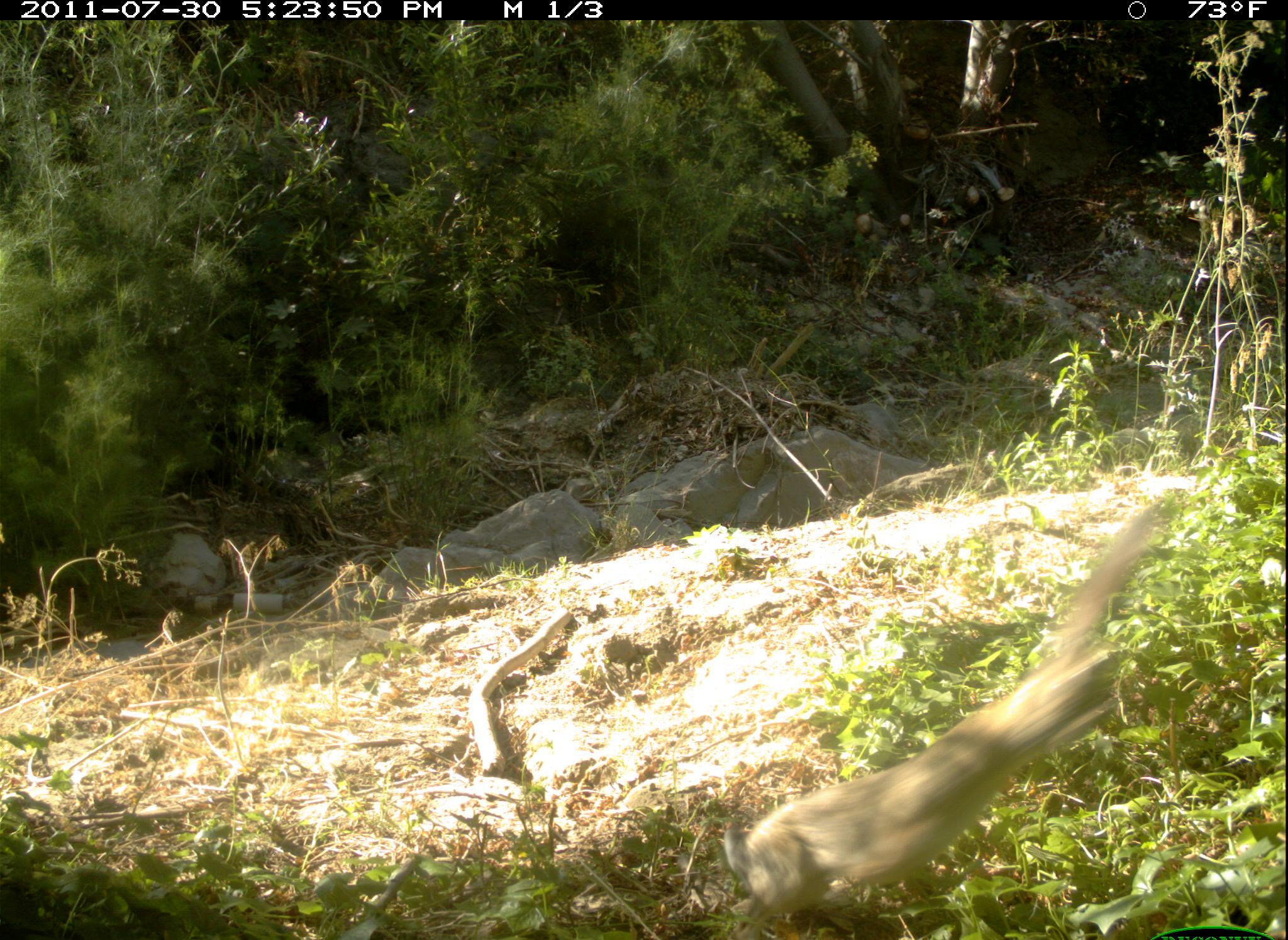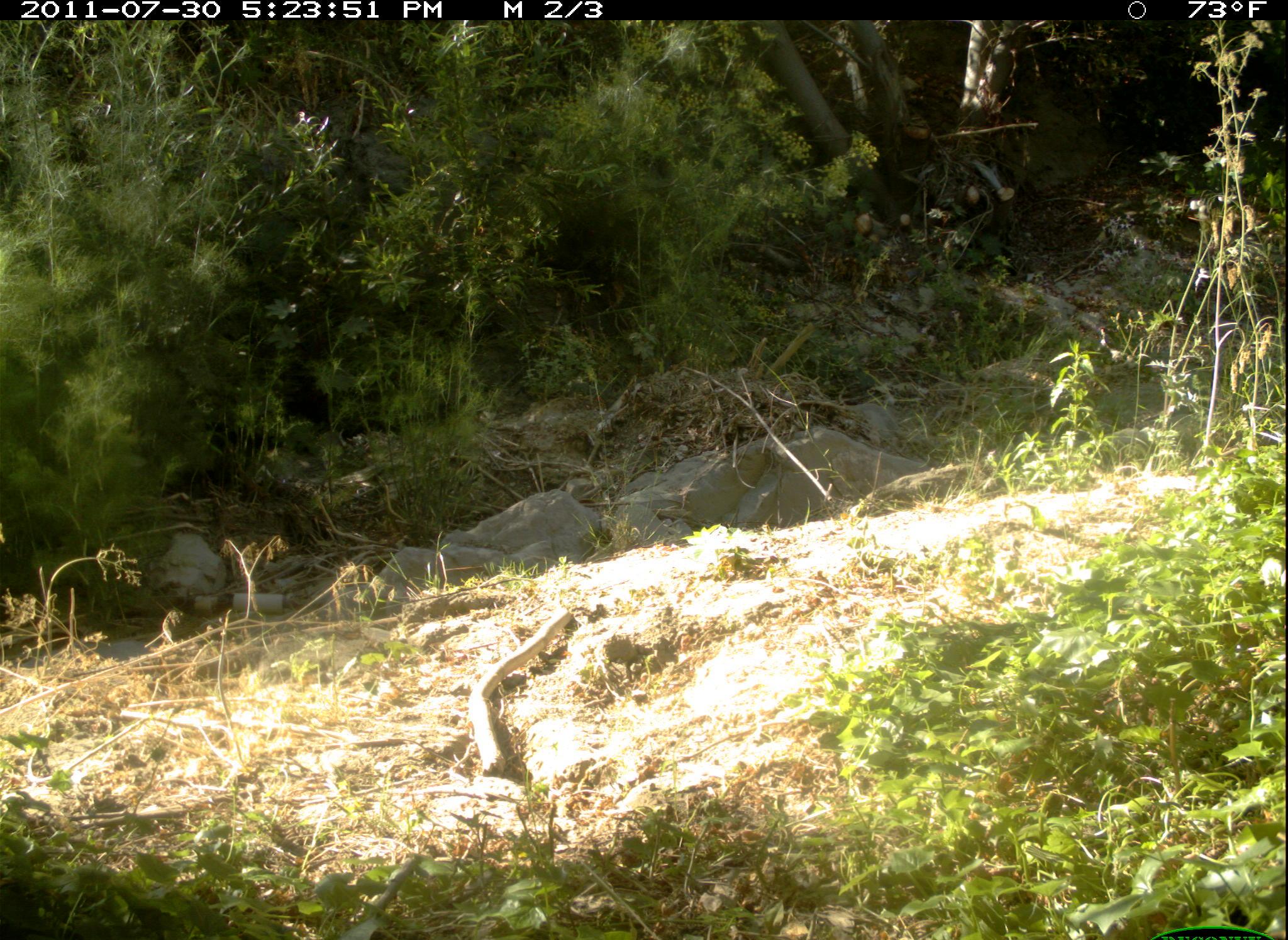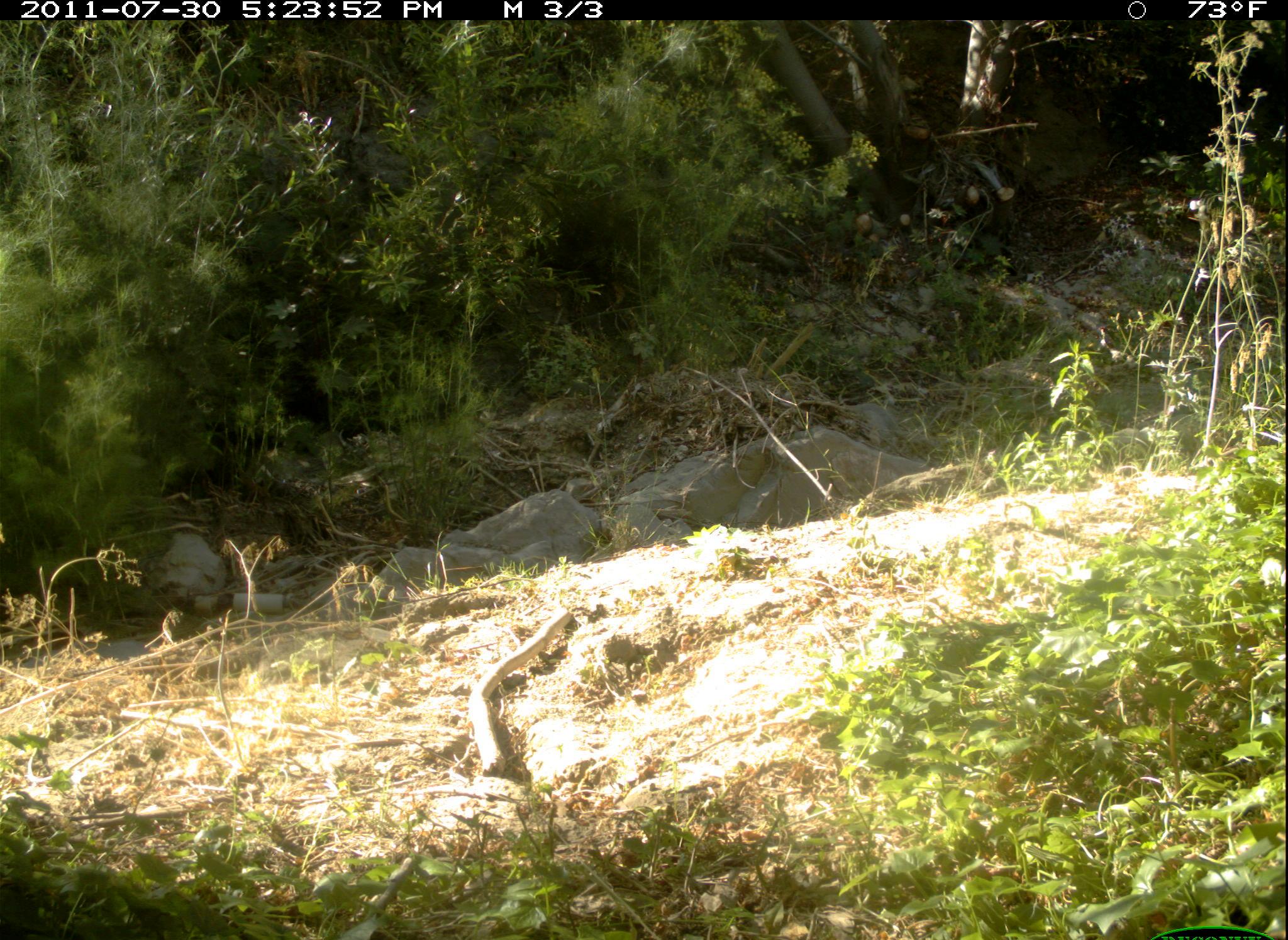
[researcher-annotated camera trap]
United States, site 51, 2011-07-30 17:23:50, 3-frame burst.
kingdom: Animalia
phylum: Chordata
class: Mammalia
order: Lagomorpha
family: Leporidae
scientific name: Leporidae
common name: rabbits and hares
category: rabbit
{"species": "rabbit (rabbits and hares) (Leporidae)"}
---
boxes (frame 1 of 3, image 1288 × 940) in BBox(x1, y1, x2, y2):
rabbit: BBox(676, 493, 1177, 940)